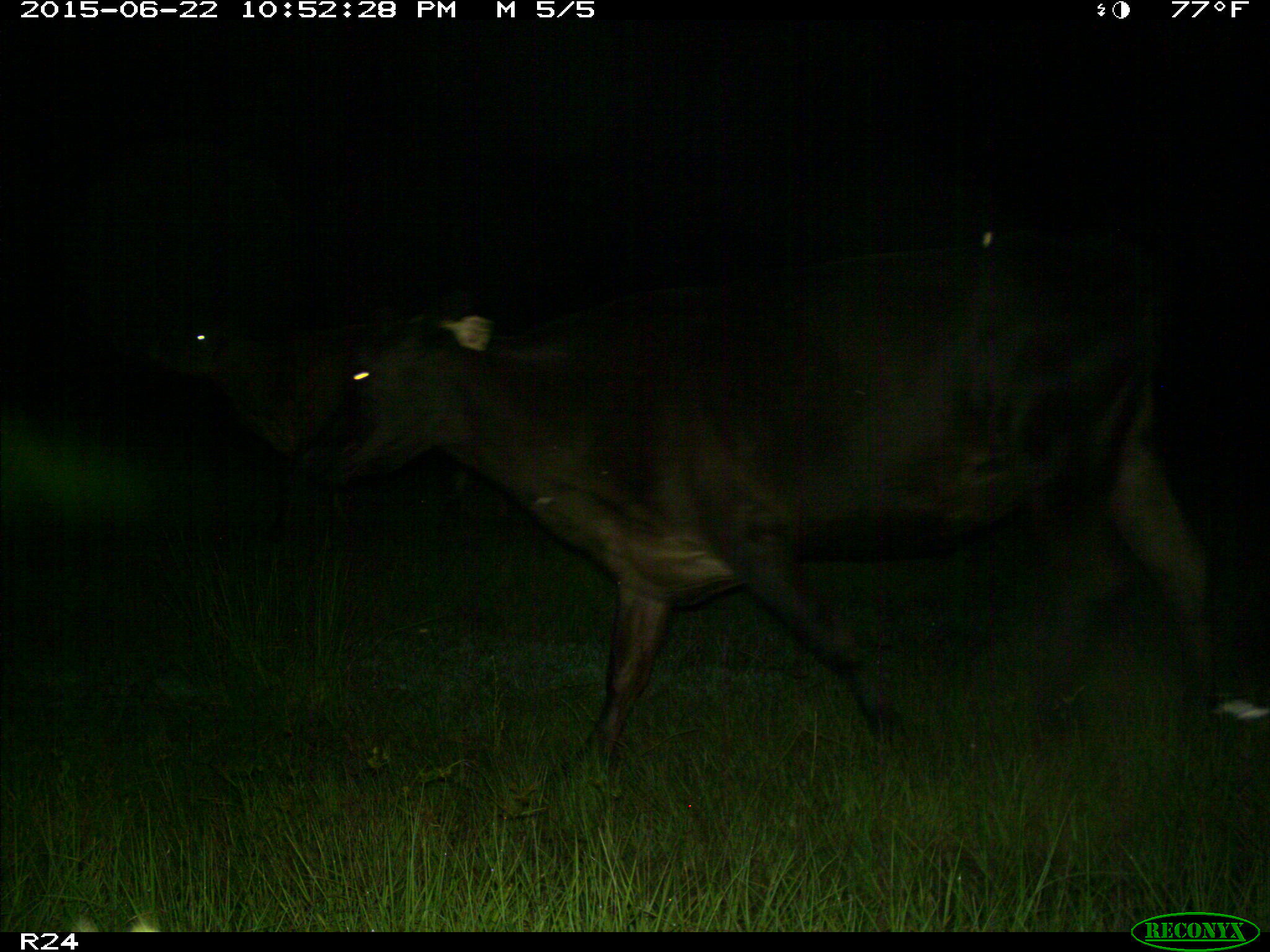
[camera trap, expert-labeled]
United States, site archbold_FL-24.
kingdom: Animalia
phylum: Chordata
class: Mammalia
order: Artiodactyla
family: Bovidae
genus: Bos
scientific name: Bos taurus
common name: domestic cow